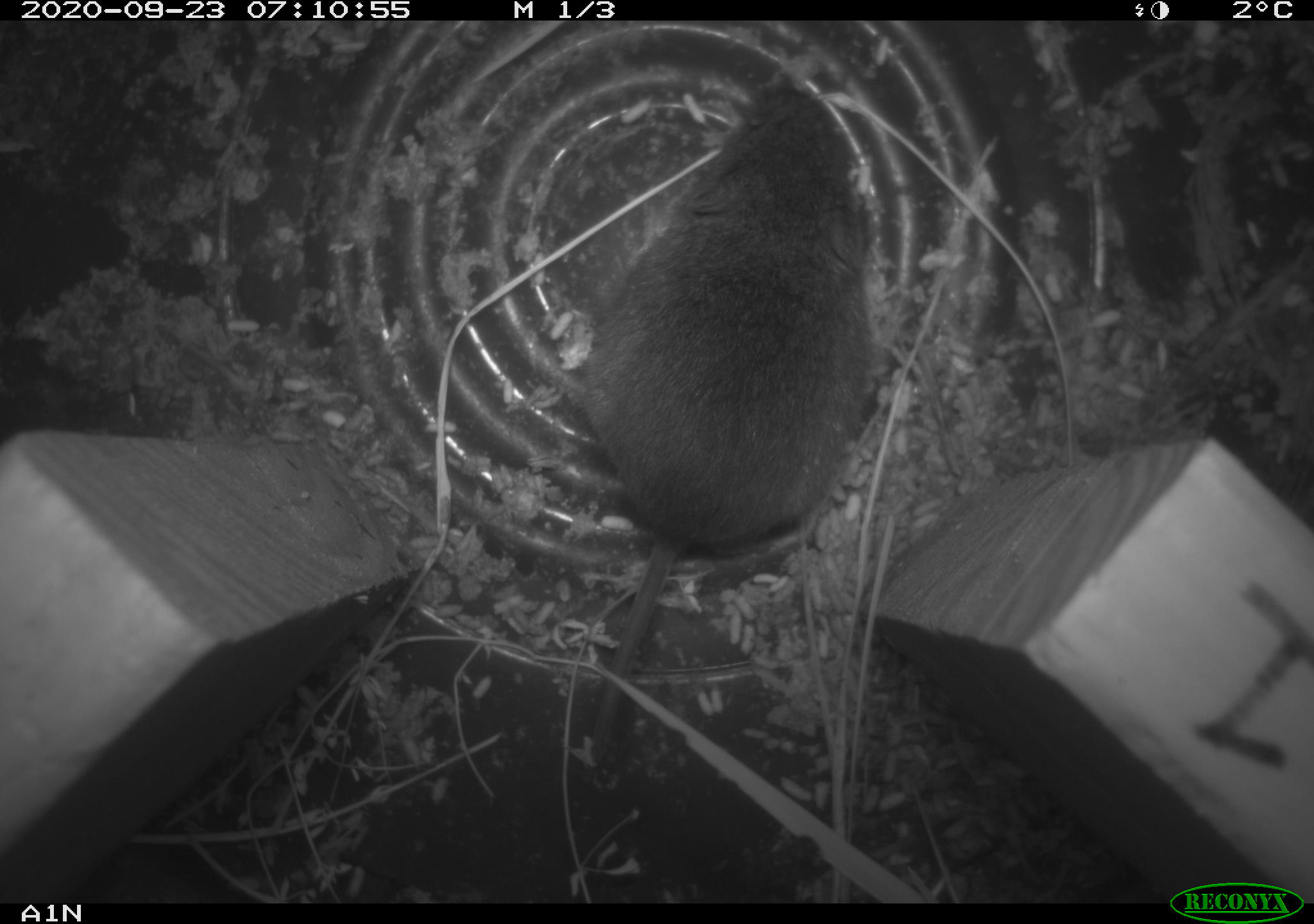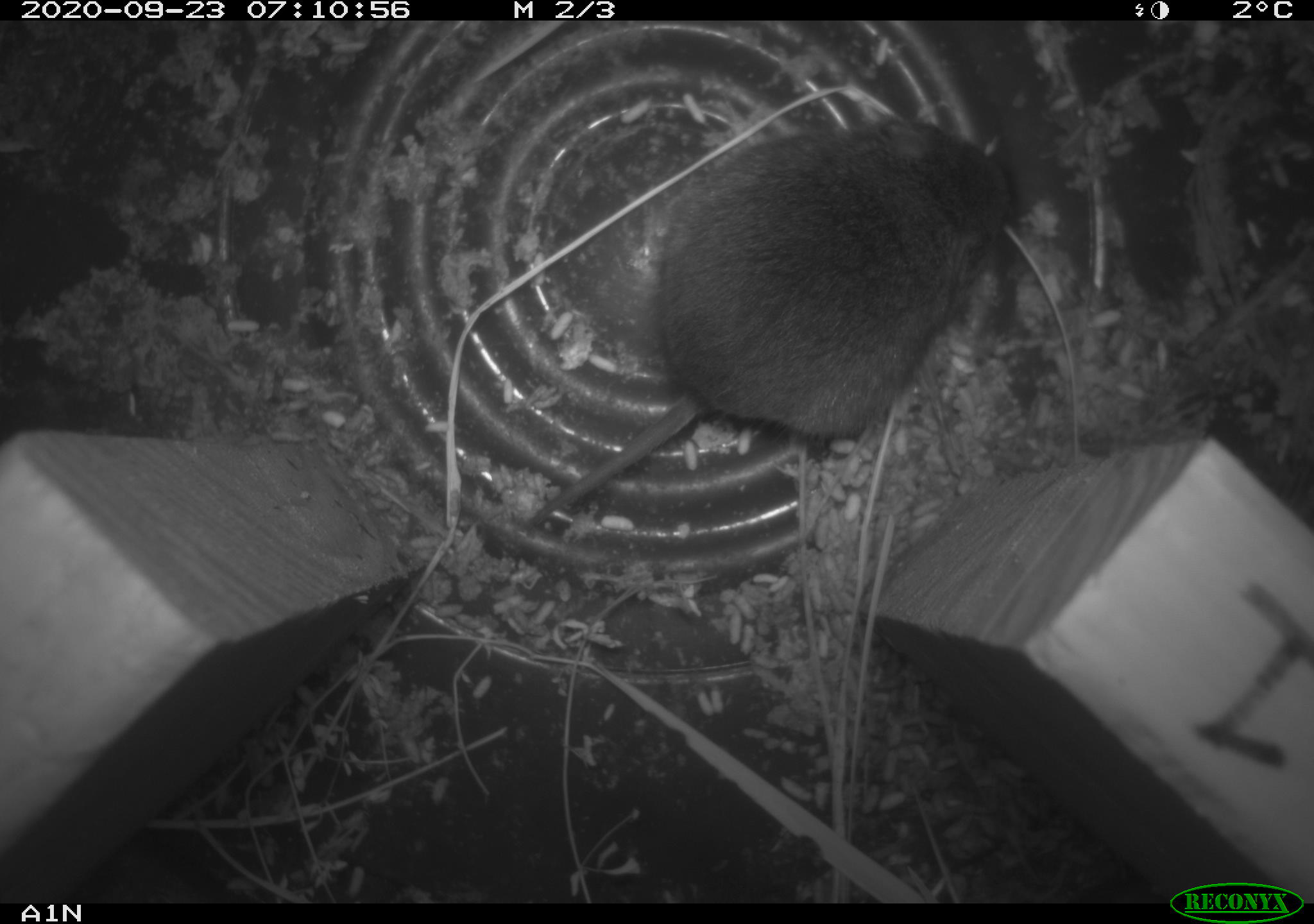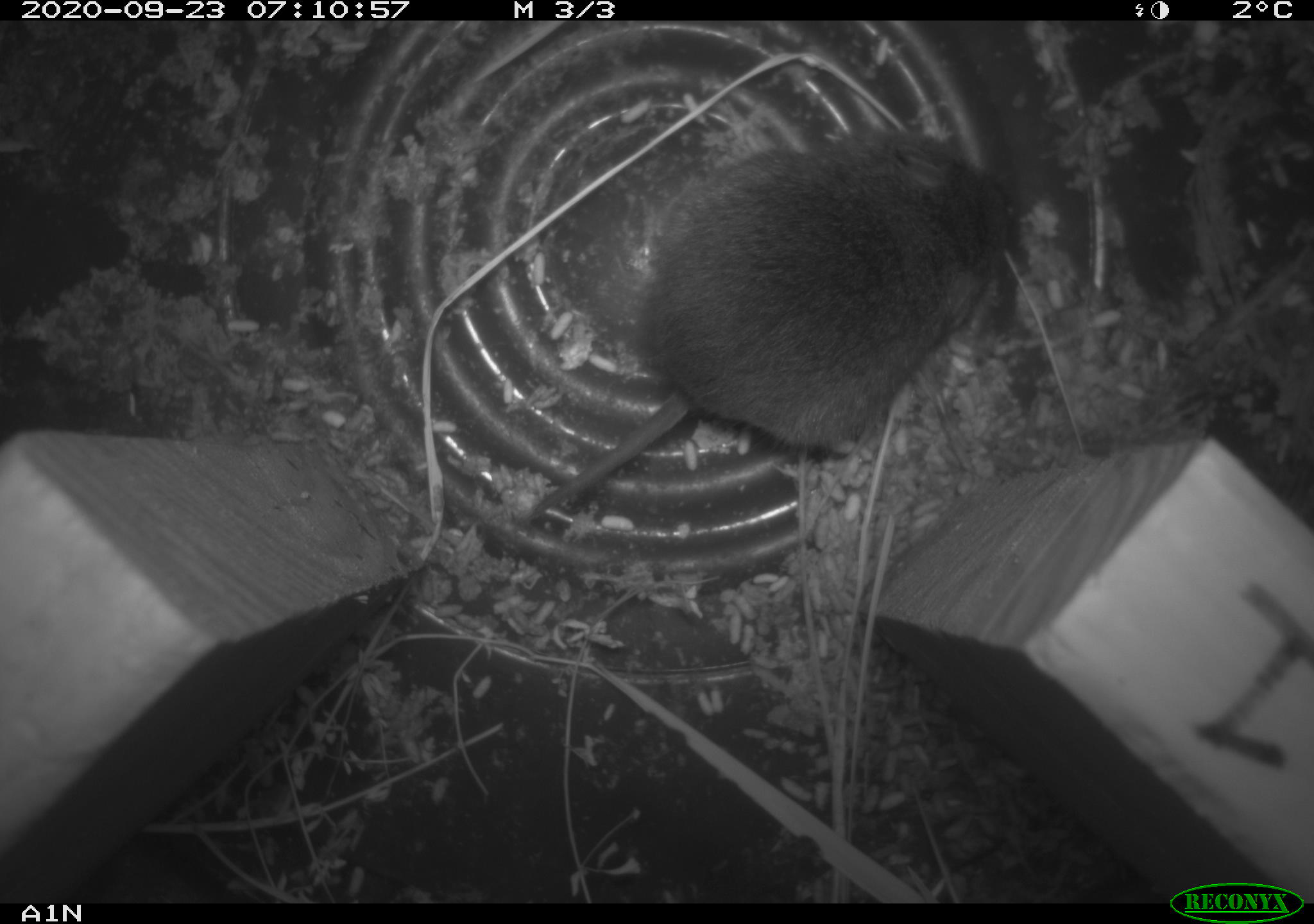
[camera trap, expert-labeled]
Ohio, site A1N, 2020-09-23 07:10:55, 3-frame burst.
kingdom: Animalia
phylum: Chordata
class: Mammalia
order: Rodentia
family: Cricetidae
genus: Microtus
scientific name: Microtus pennsylvanicus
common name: meadow vole